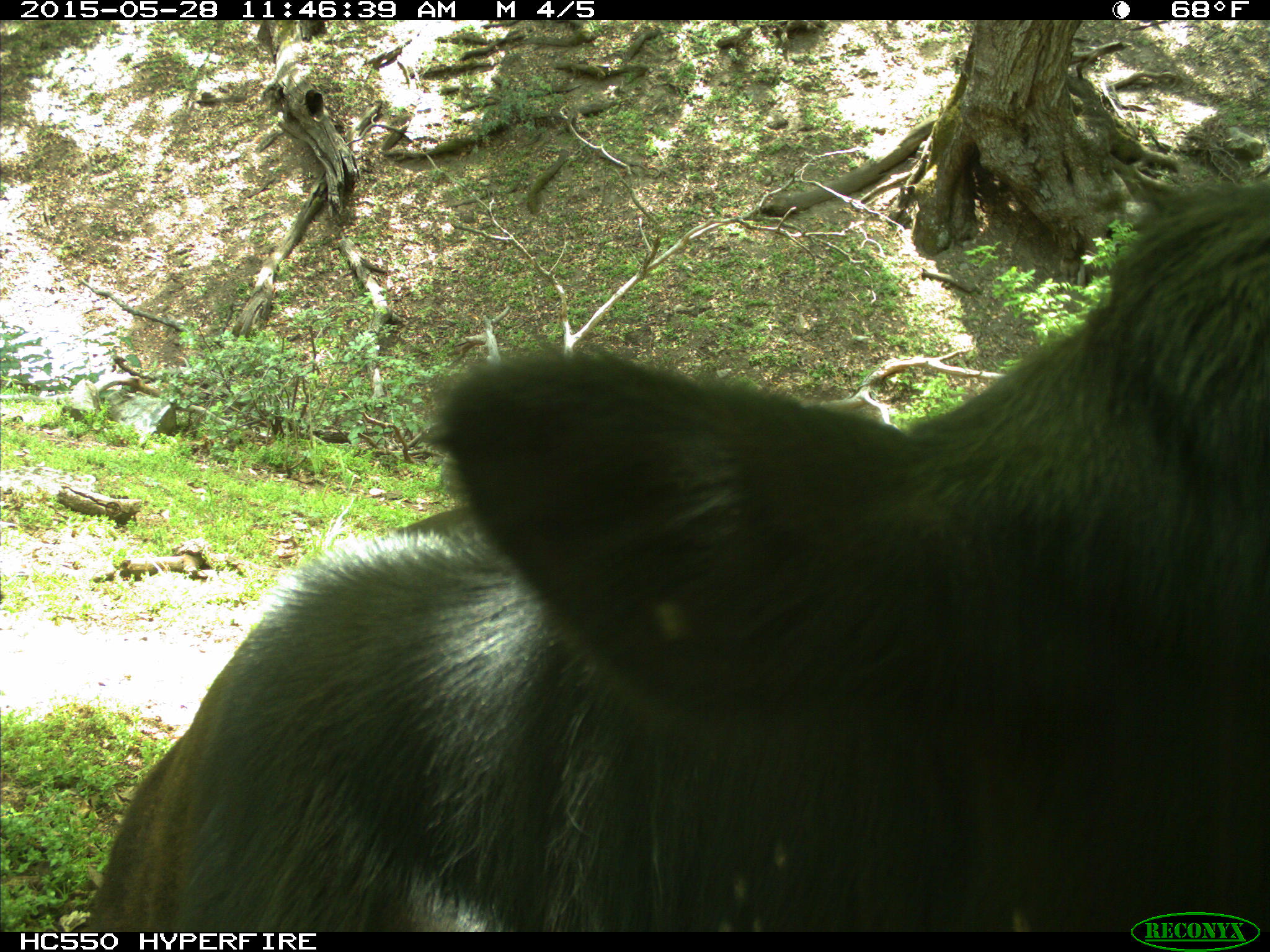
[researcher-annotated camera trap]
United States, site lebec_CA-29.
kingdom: Animalia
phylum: Chordata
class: Mammalia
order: Artiodactyla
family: Bovidae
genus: Bos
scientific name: Bos taurus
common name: domestic cow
Bos taurus (domestic cow).